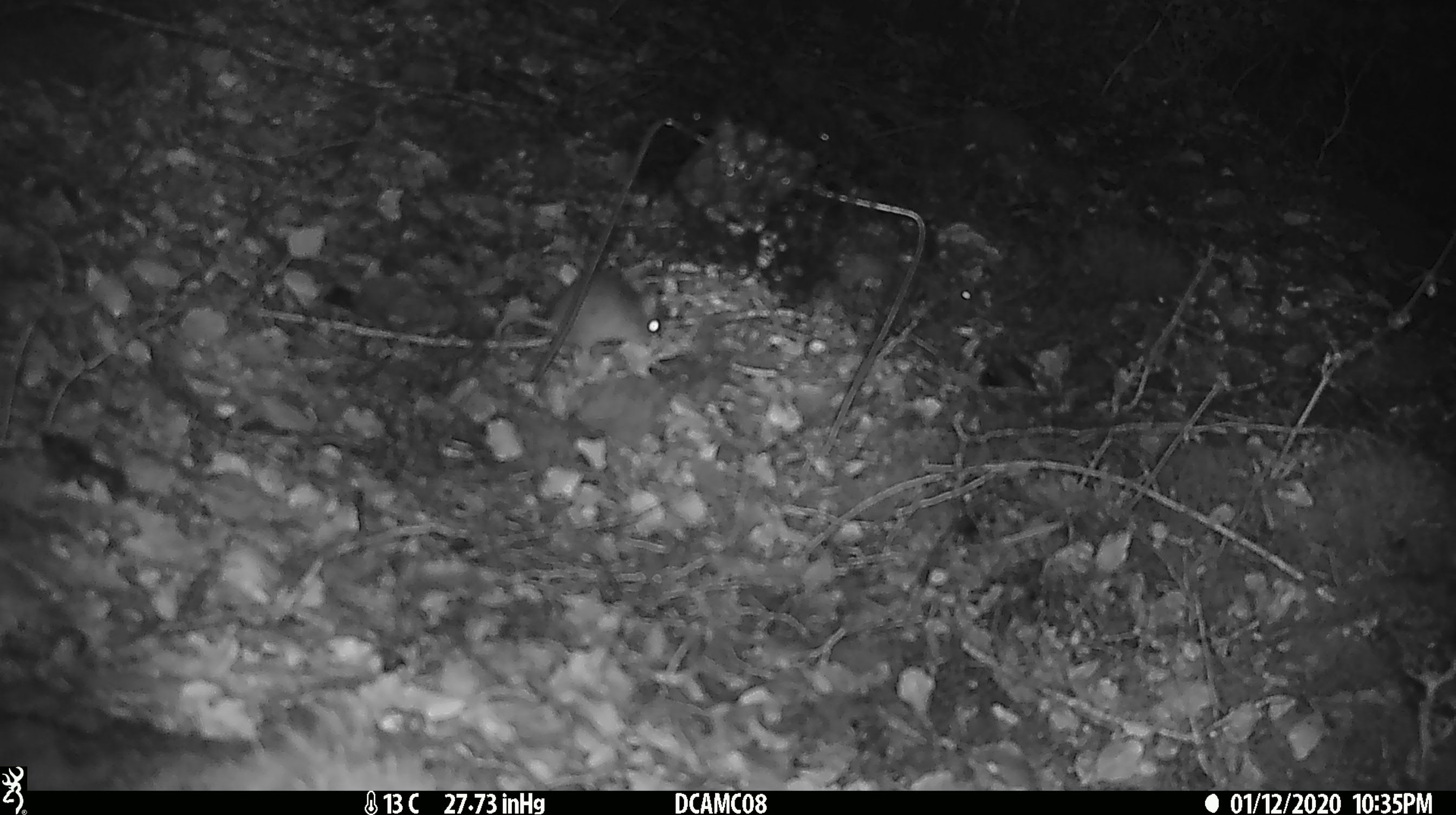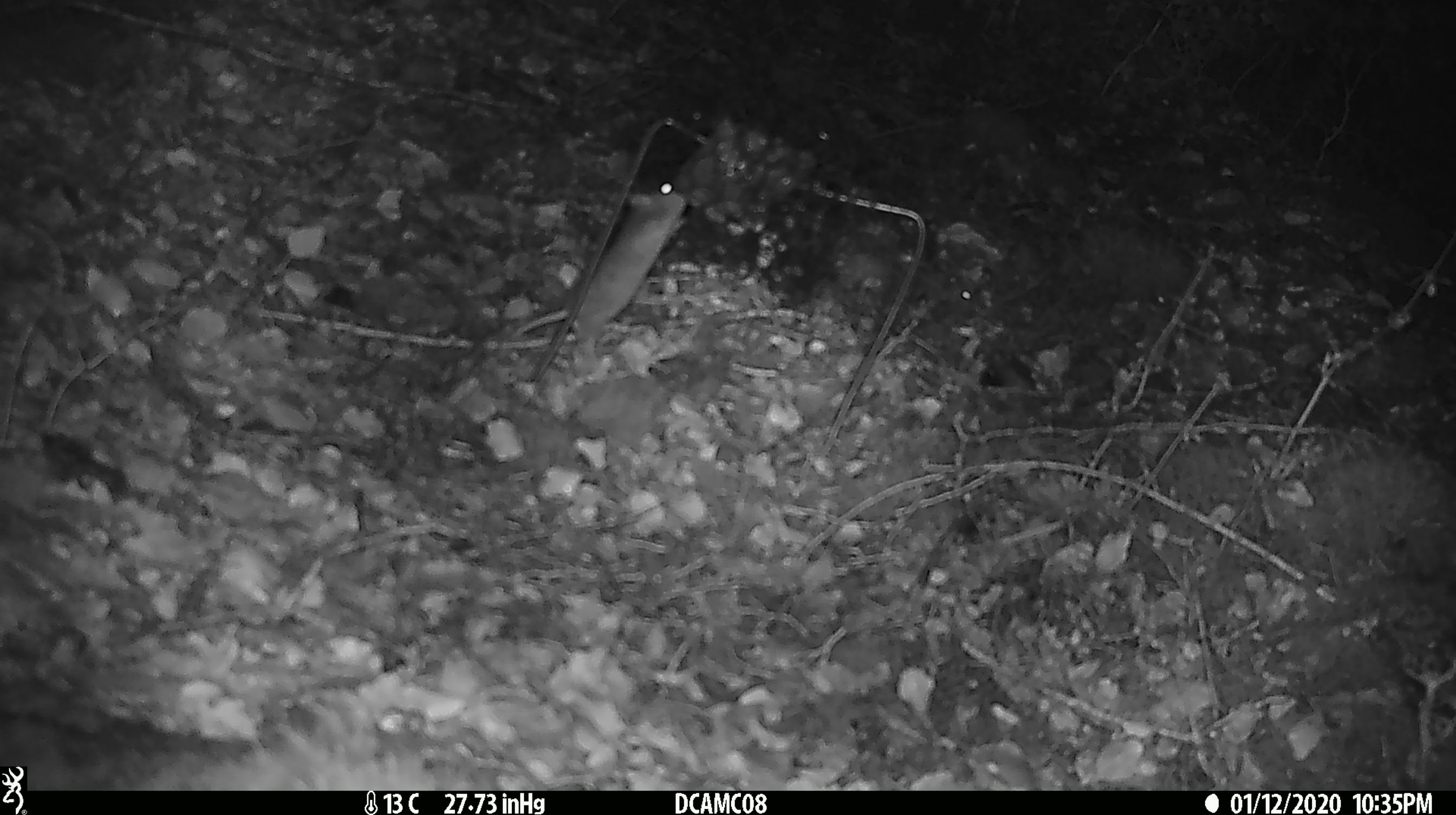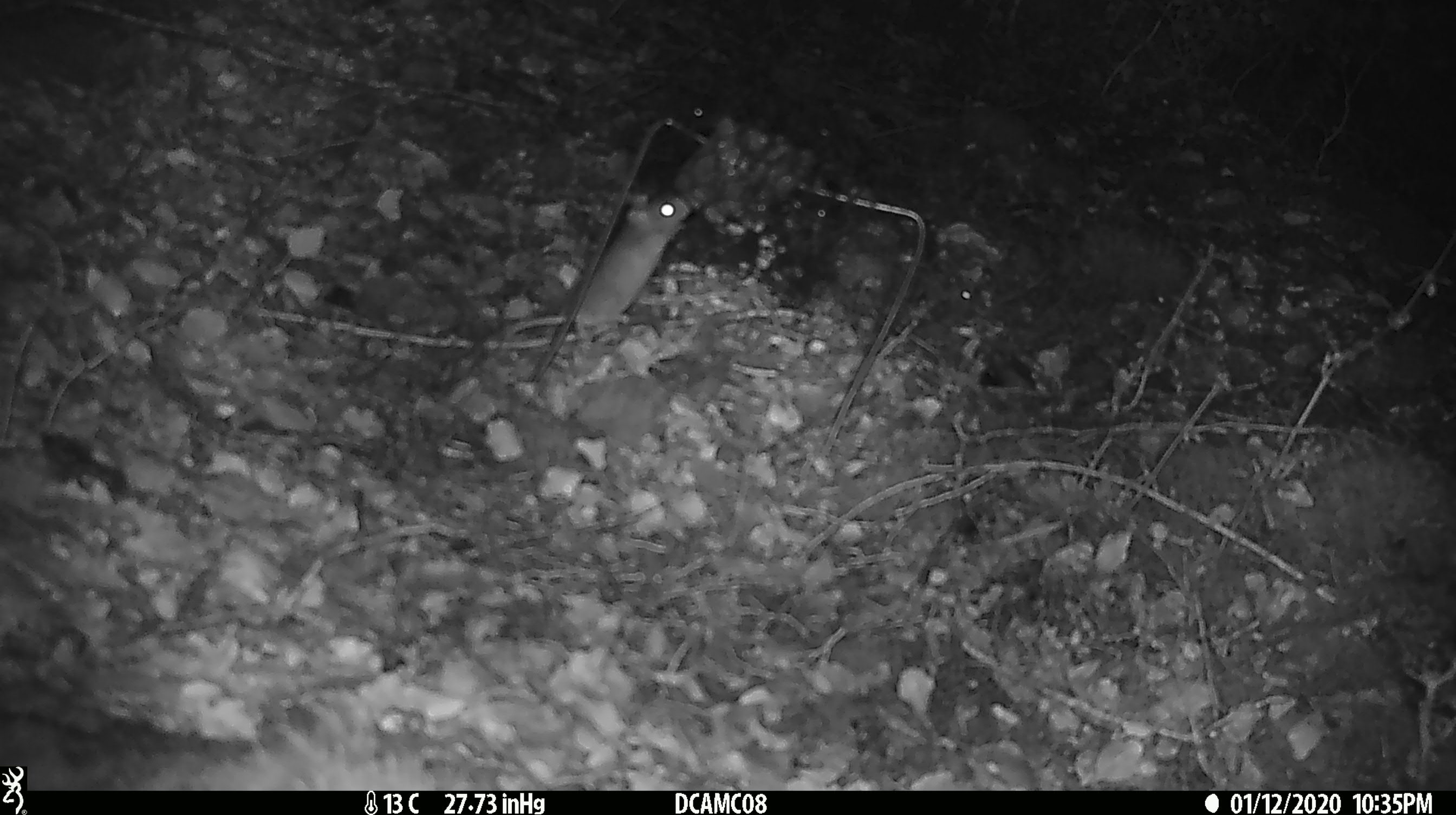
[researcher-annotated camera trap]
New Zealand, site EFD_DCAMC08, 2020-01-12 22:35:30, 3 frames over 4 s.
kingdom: Animalia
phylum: Chordata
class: Mammalia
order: Rodentia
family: Muridae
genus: Mus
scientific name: Mus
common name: mouse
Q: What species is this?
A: Mouse (Mus).